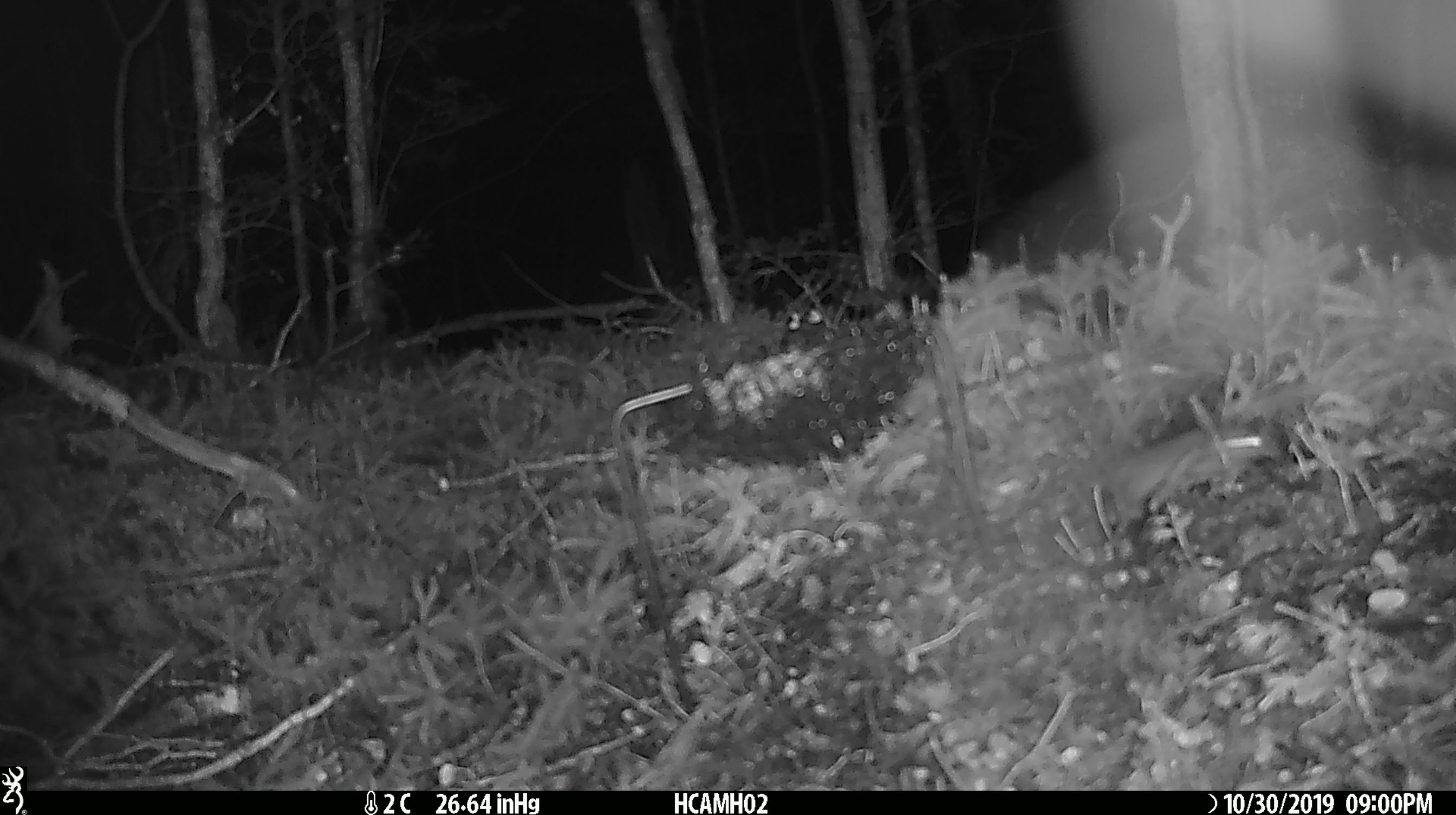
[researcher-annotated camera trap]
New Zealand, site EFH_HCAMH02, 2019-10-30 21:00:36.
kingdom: Animalia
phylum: Chordata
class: Mammalia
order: Rodentia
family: Muridae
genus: Mus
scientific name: Mus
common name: mouse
Mouse (Mus).